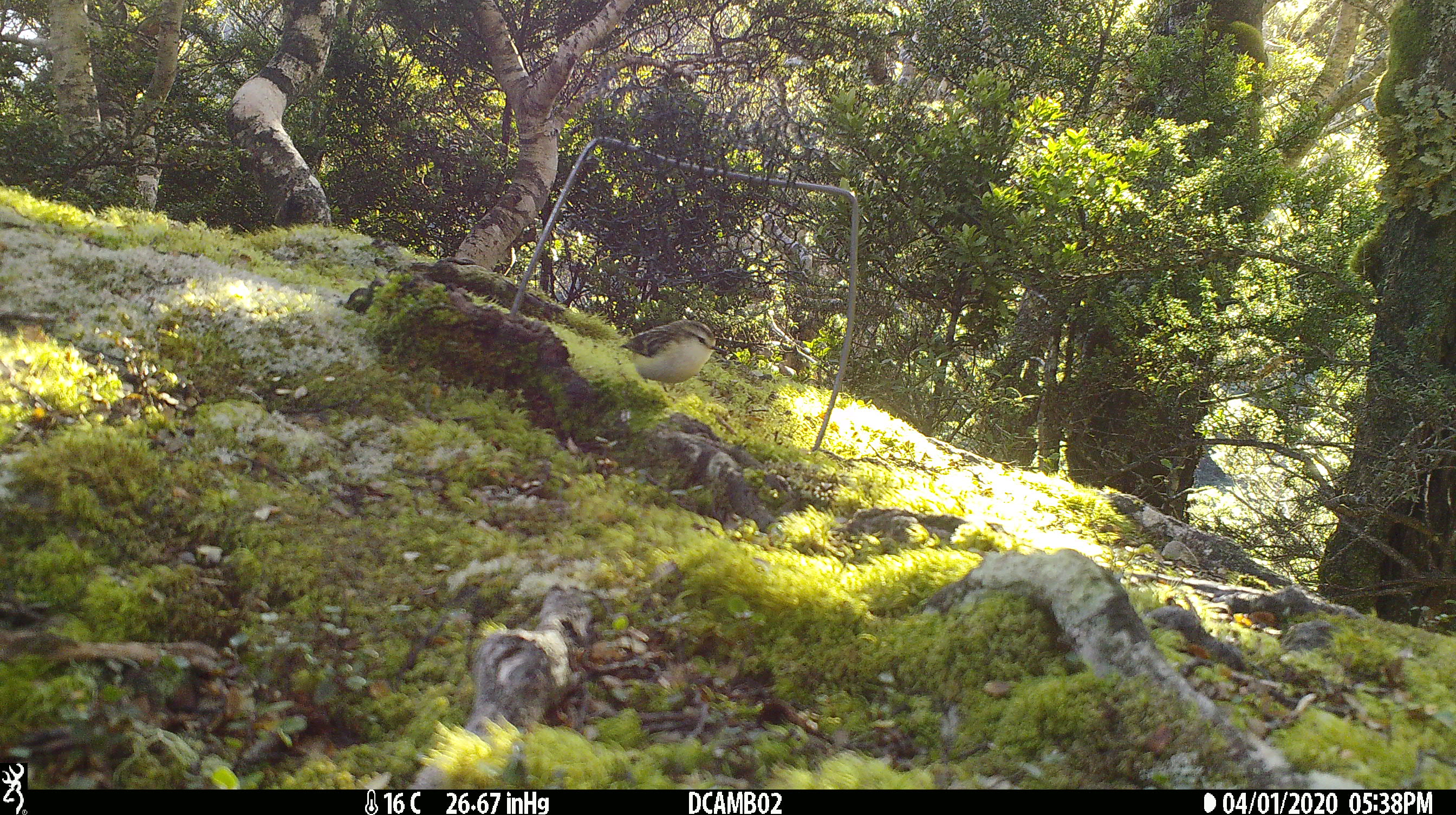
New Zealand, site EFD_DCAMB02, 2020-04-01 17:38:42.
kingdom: Animalia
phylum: Chordata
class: Aves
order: Passeriformes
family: Acanthisittidae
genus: Acanthisitta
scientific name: Acanthisitta chloris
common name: rifleman